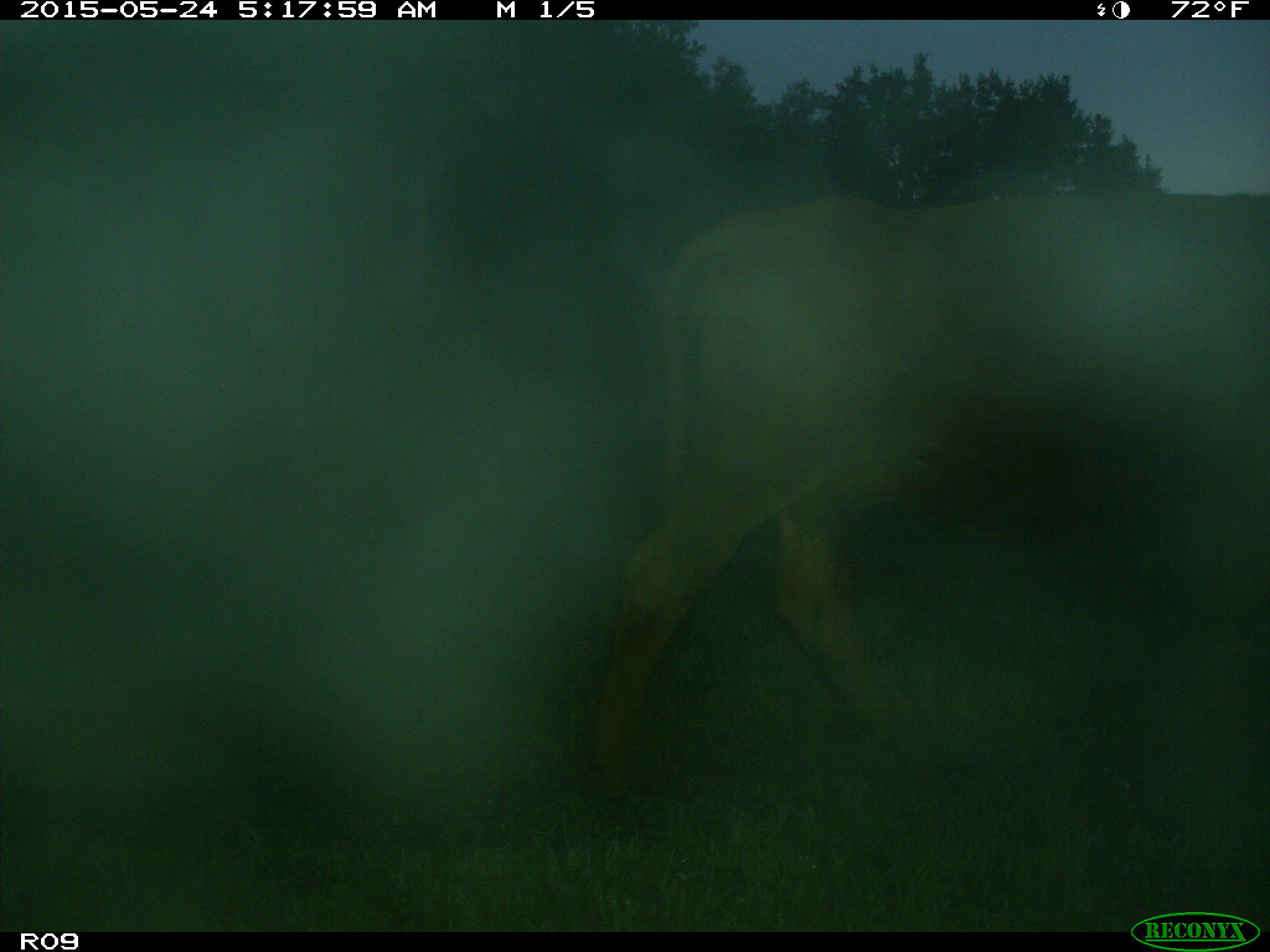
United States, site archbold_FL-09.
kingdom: Animalia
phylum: Chordata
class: Mammalia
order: Artiodactyla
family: Bovidae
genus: Bos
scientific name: Bos taurus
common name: domestic cow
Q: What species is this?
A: Bos taurus (domestic cow).